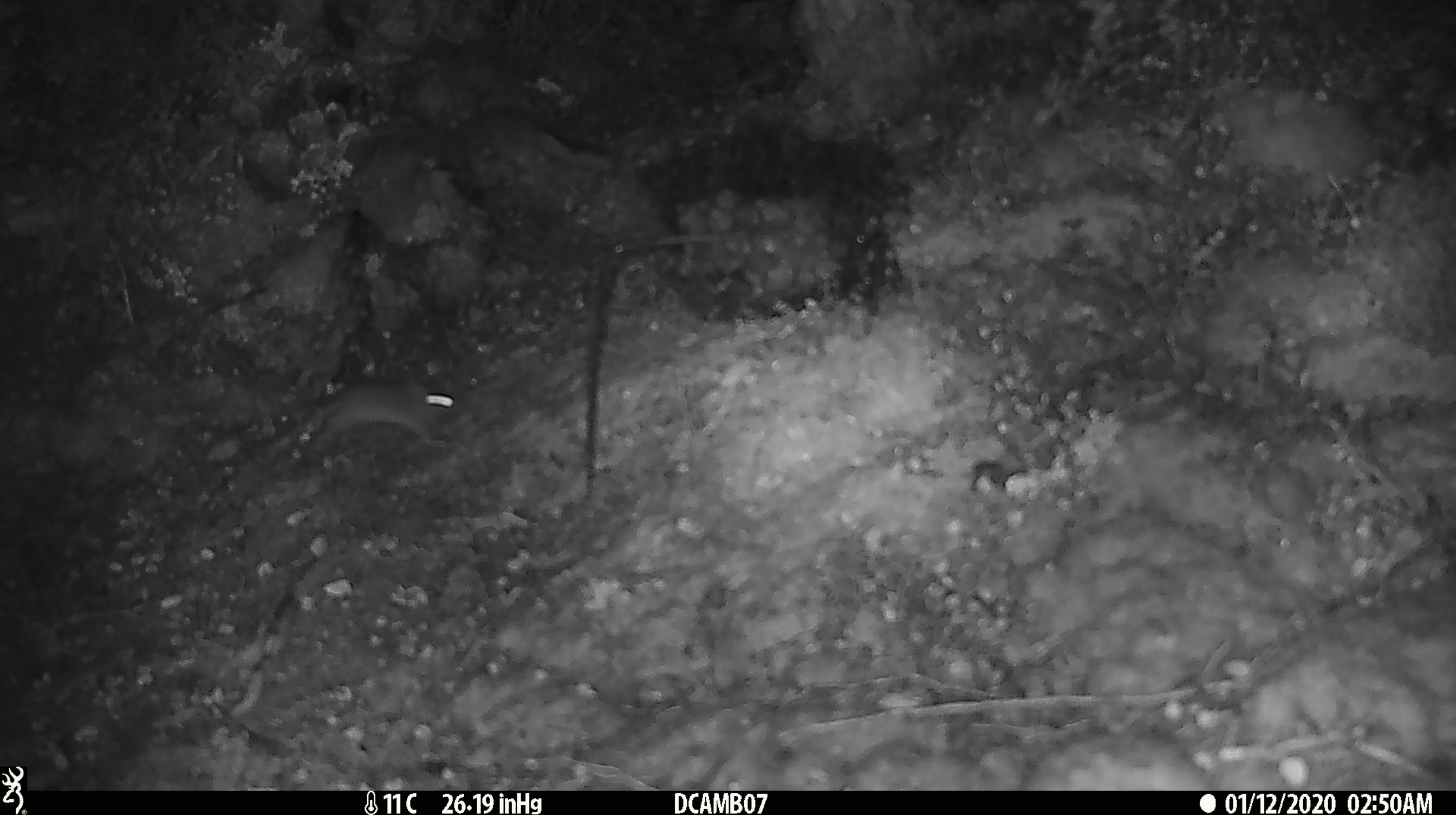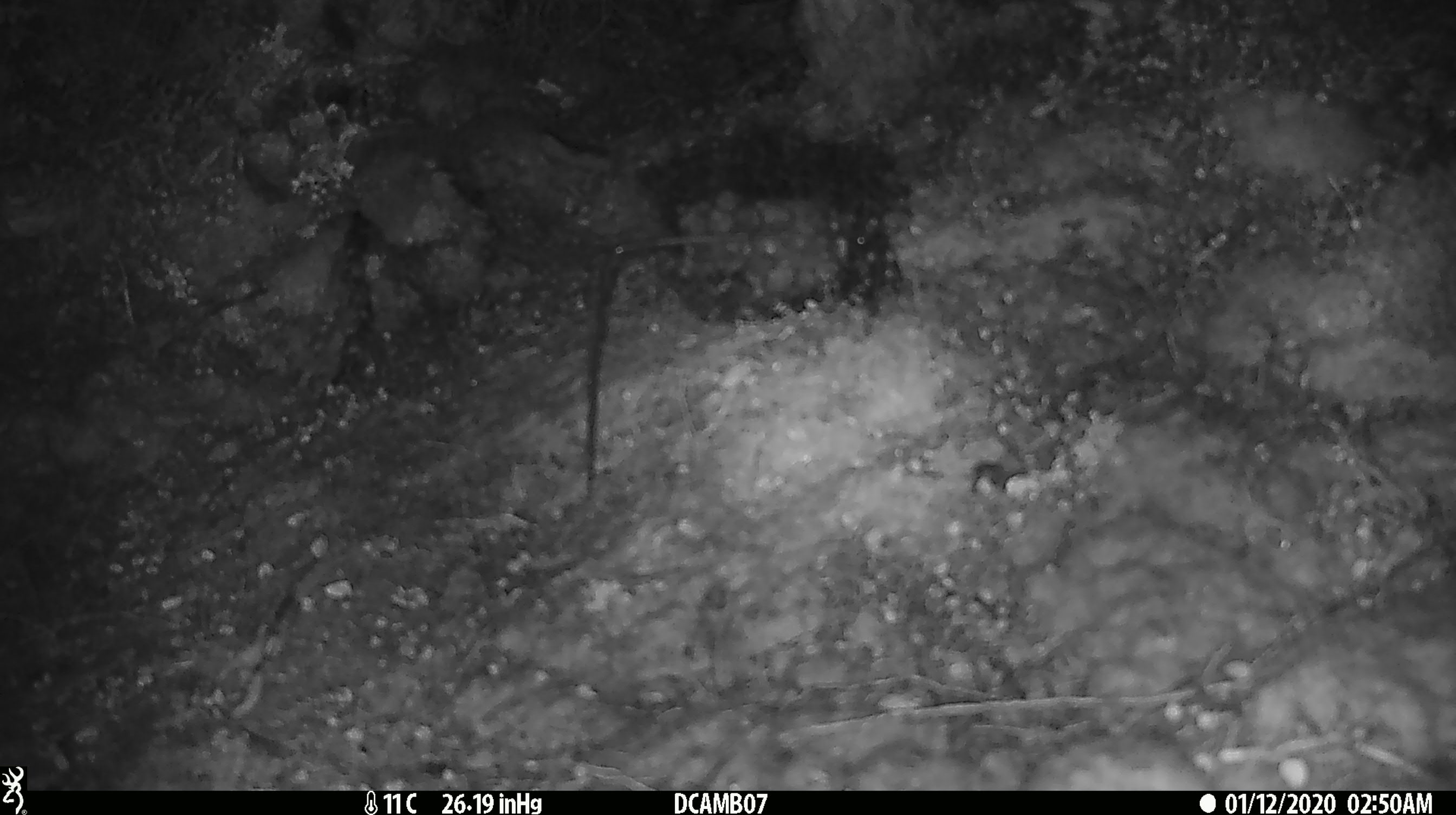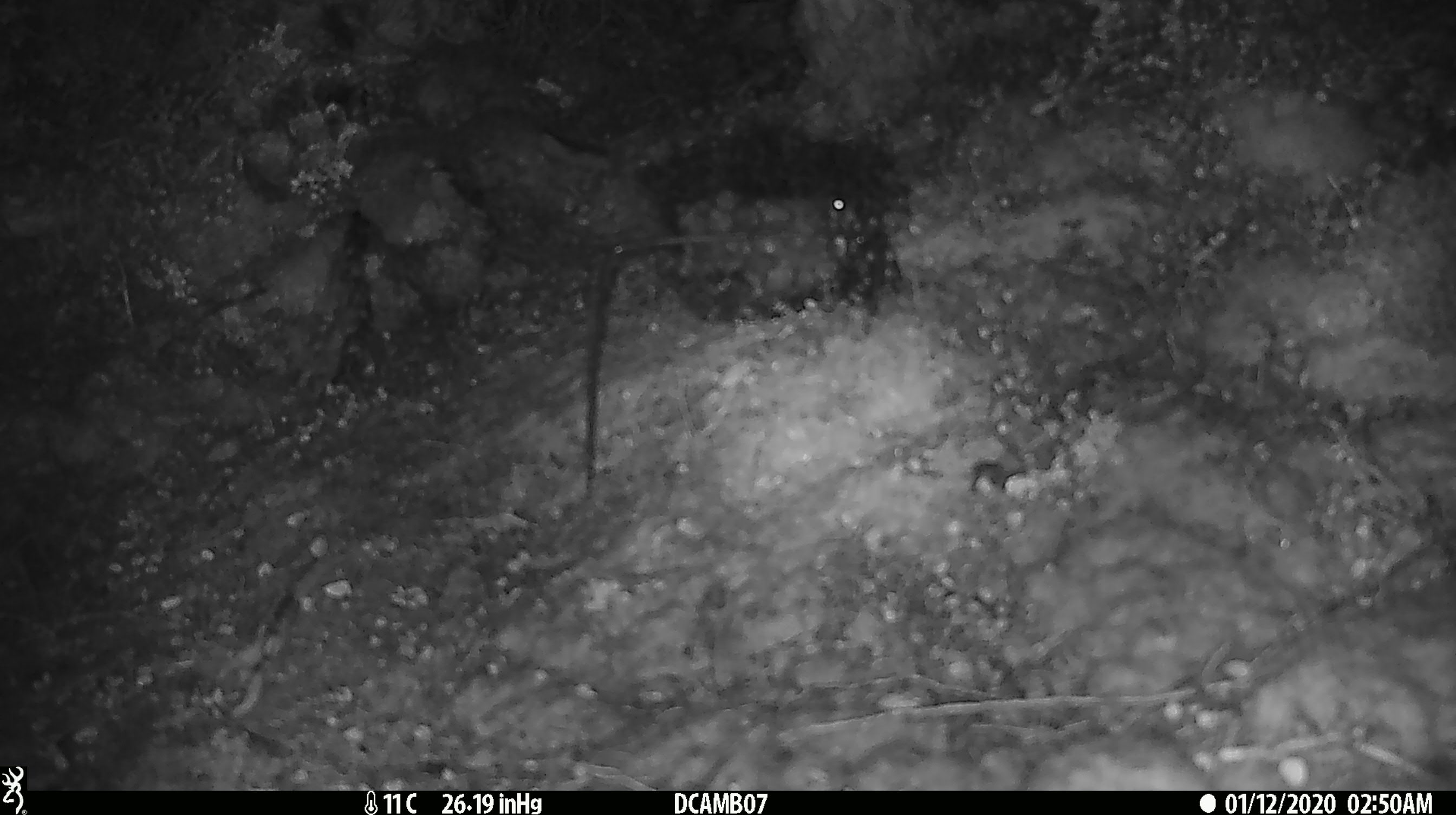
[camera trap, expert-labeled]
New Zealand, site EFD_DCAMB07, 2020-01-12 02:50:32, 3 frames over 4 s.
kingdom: Animalia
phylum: Chordata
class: Mammalia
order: Rodentia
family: Muridae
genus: Mus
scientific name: Mus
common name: mouse